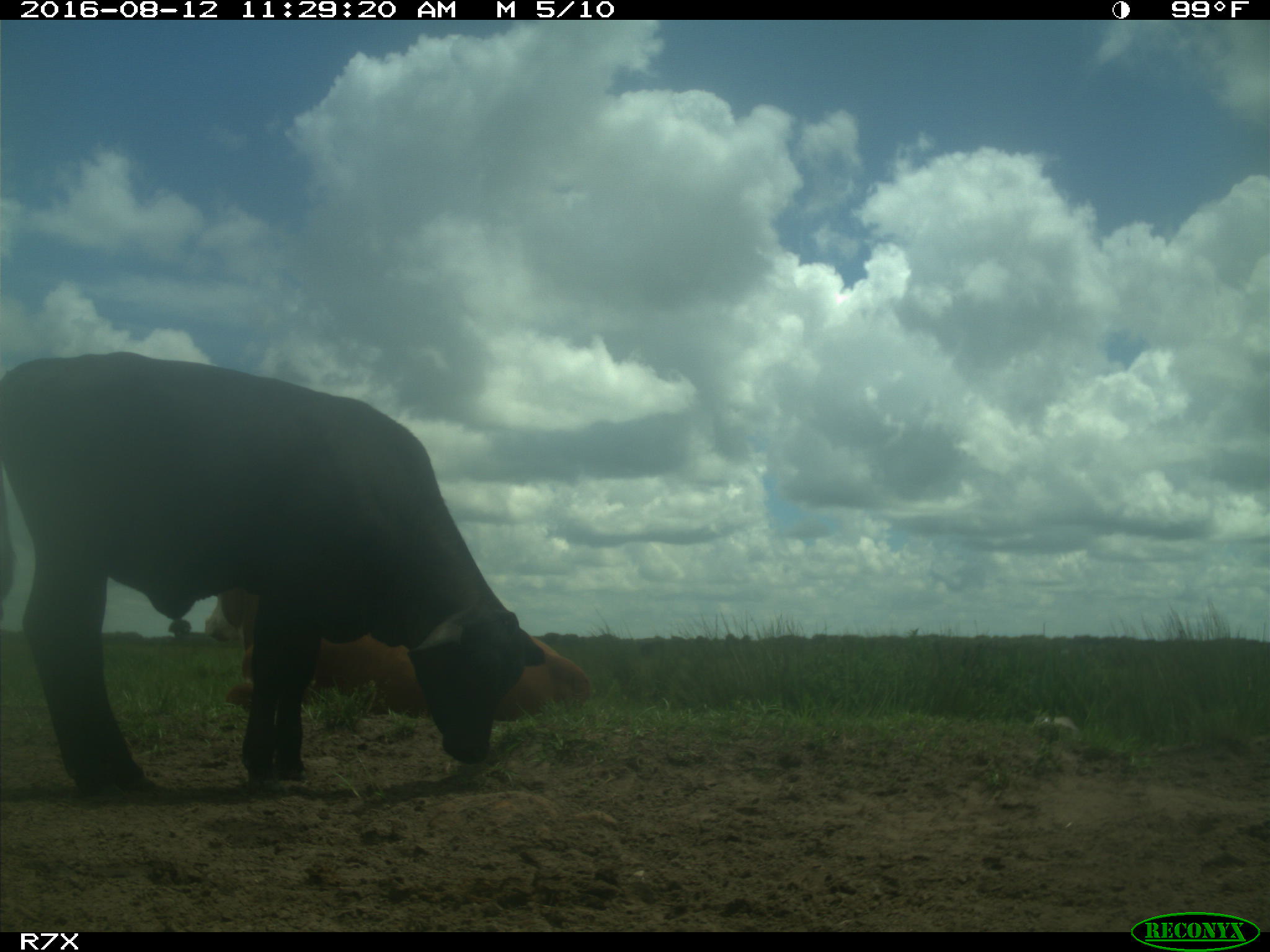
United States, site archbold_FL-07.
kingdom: Animalia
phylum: Chordata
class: Mammalia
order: Artiodactyla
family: Bovidae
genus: Bos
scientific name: Bos taurus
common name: domestic cow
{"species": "Bos taurus (domestic cow)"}